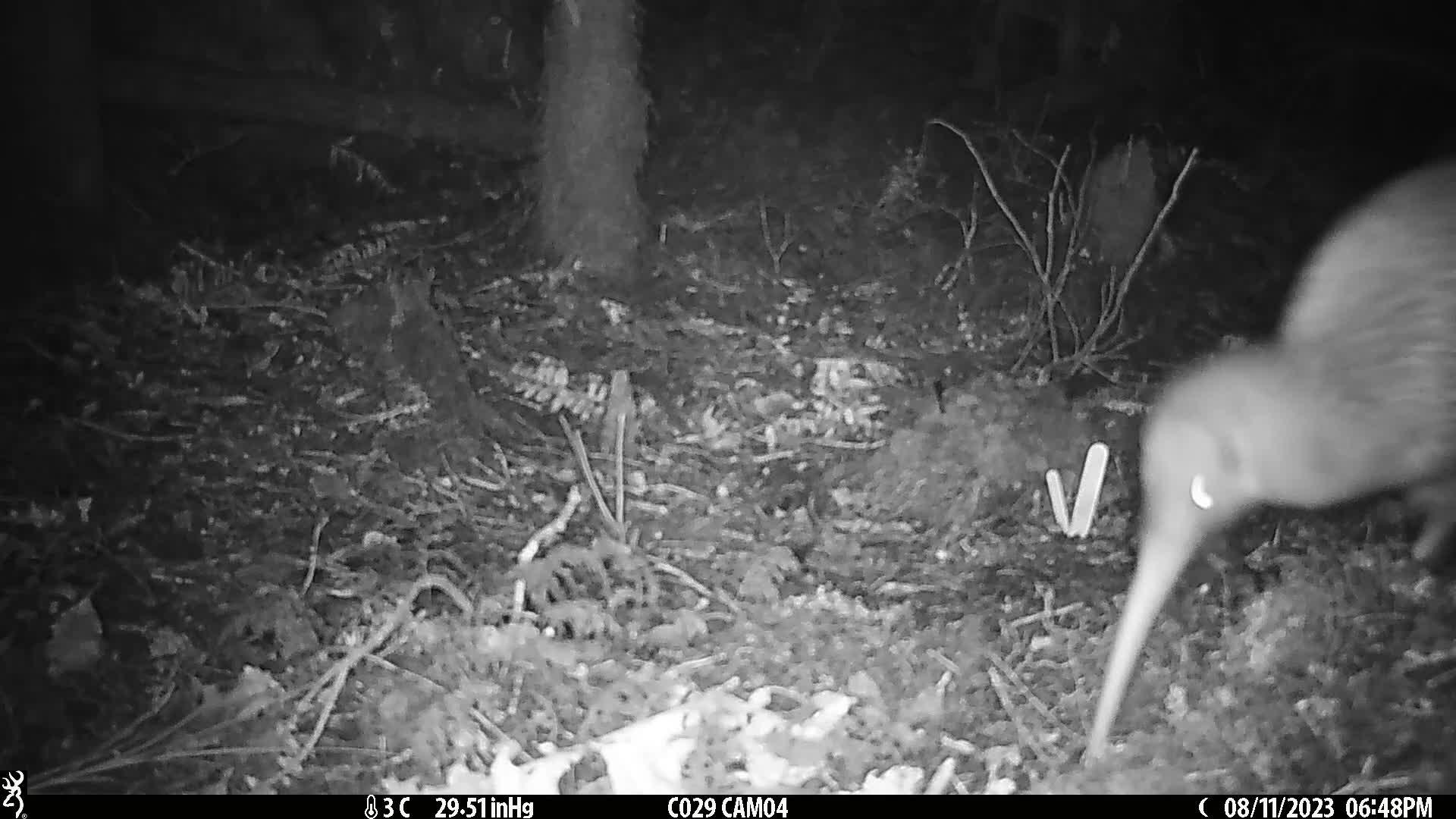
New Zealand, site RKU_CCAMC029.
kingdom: Animalia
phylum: Chordata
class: Aves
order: Apterygiformes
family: Apterygidae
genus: Apteryx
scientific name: Apteryx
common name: kiwi